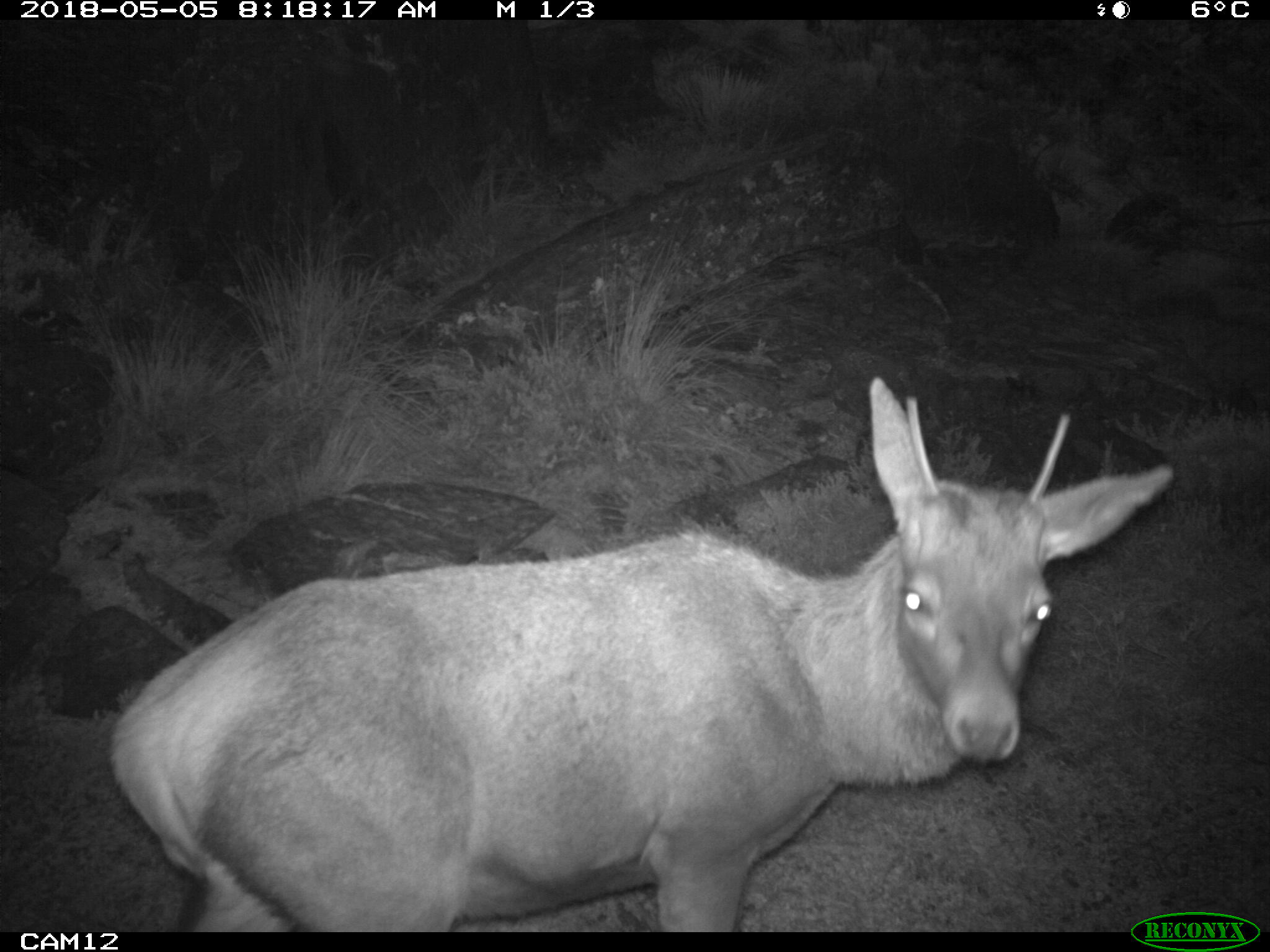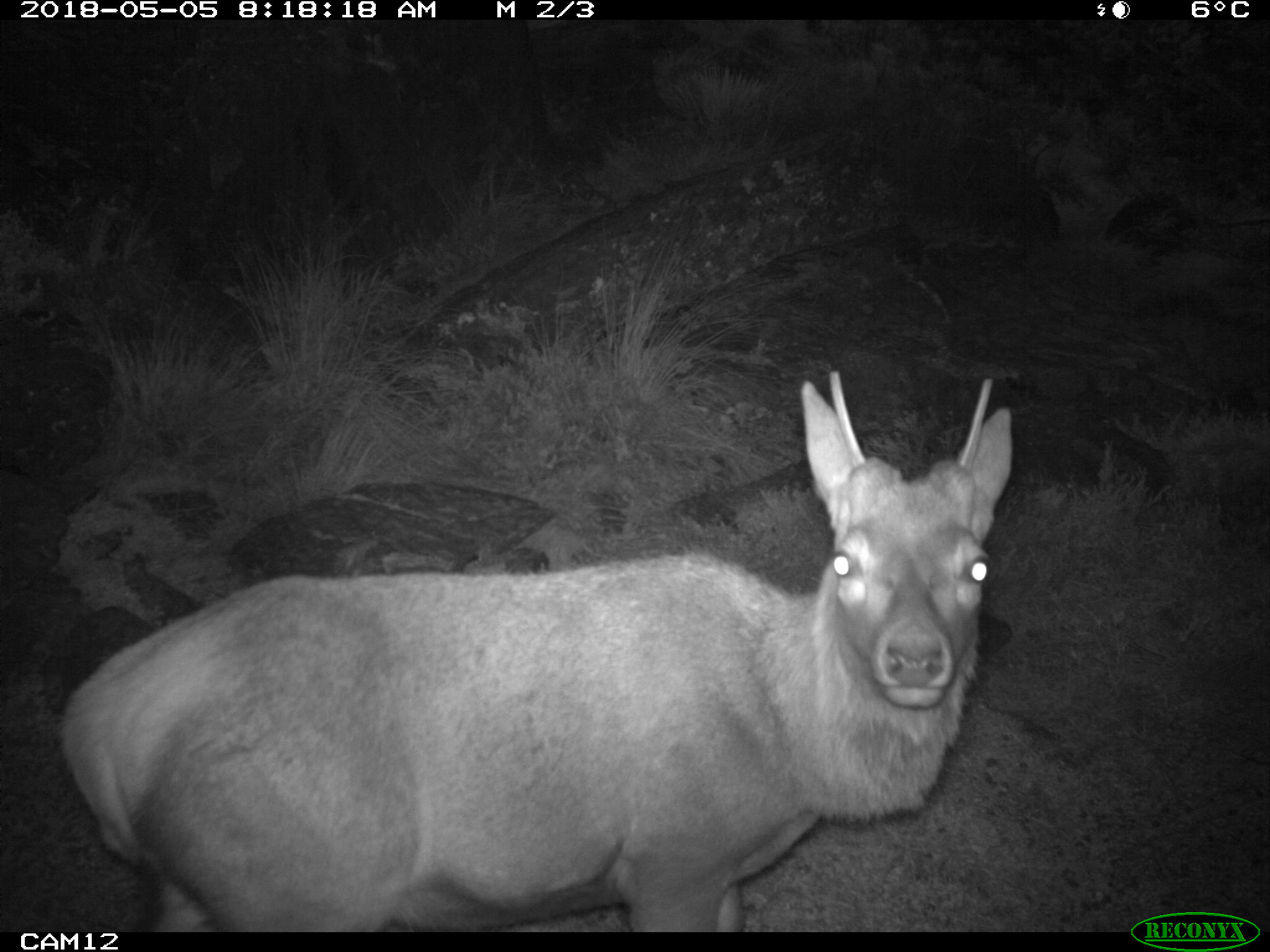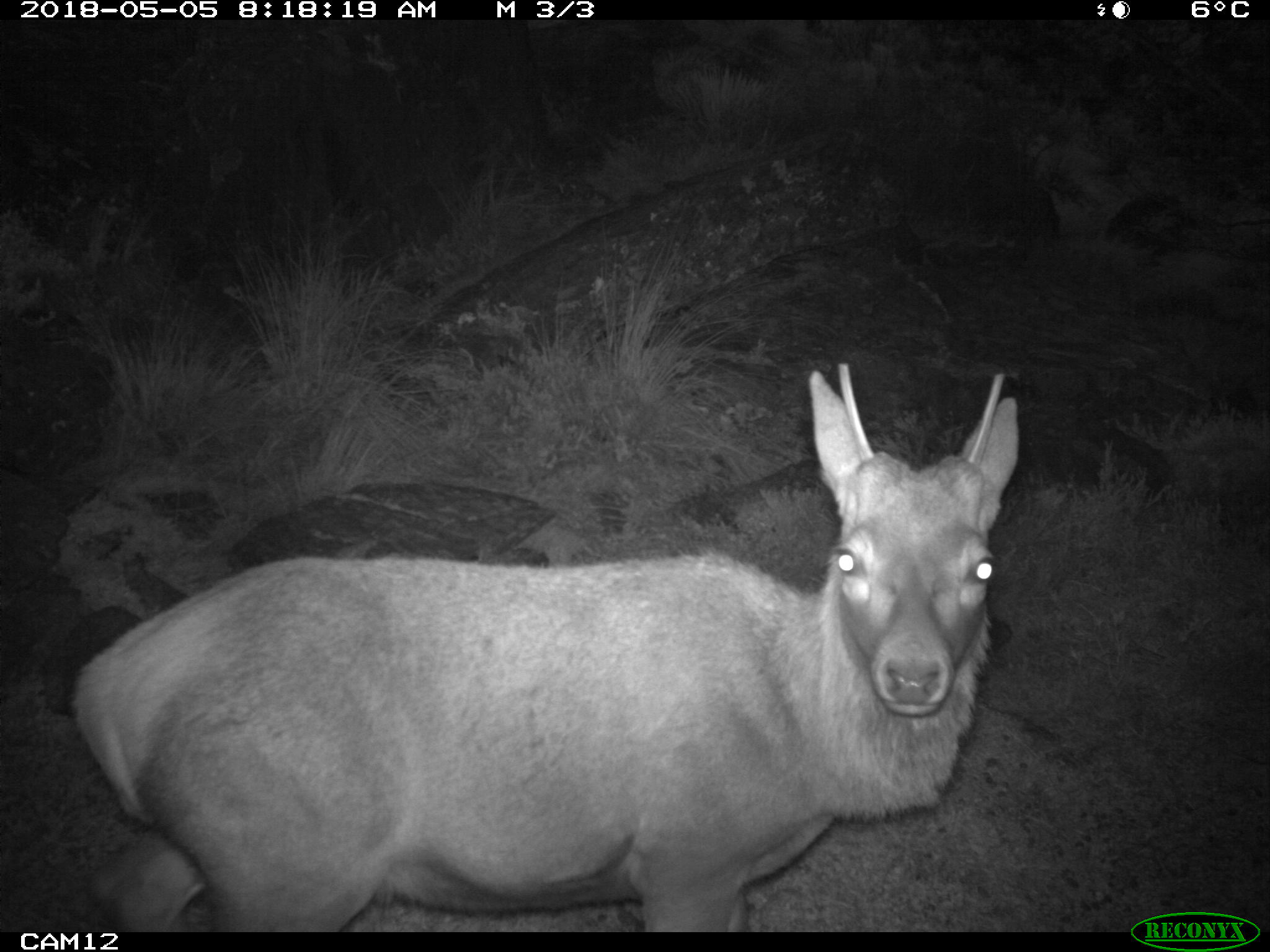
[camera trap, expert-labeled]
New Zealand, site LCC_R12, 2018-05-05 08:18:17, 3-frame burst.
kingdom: Animalia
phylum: Chordata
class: Mammalia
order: Artiodactyla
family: Cervidae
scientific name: Cervidae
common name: deer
Deer (Cervidae).